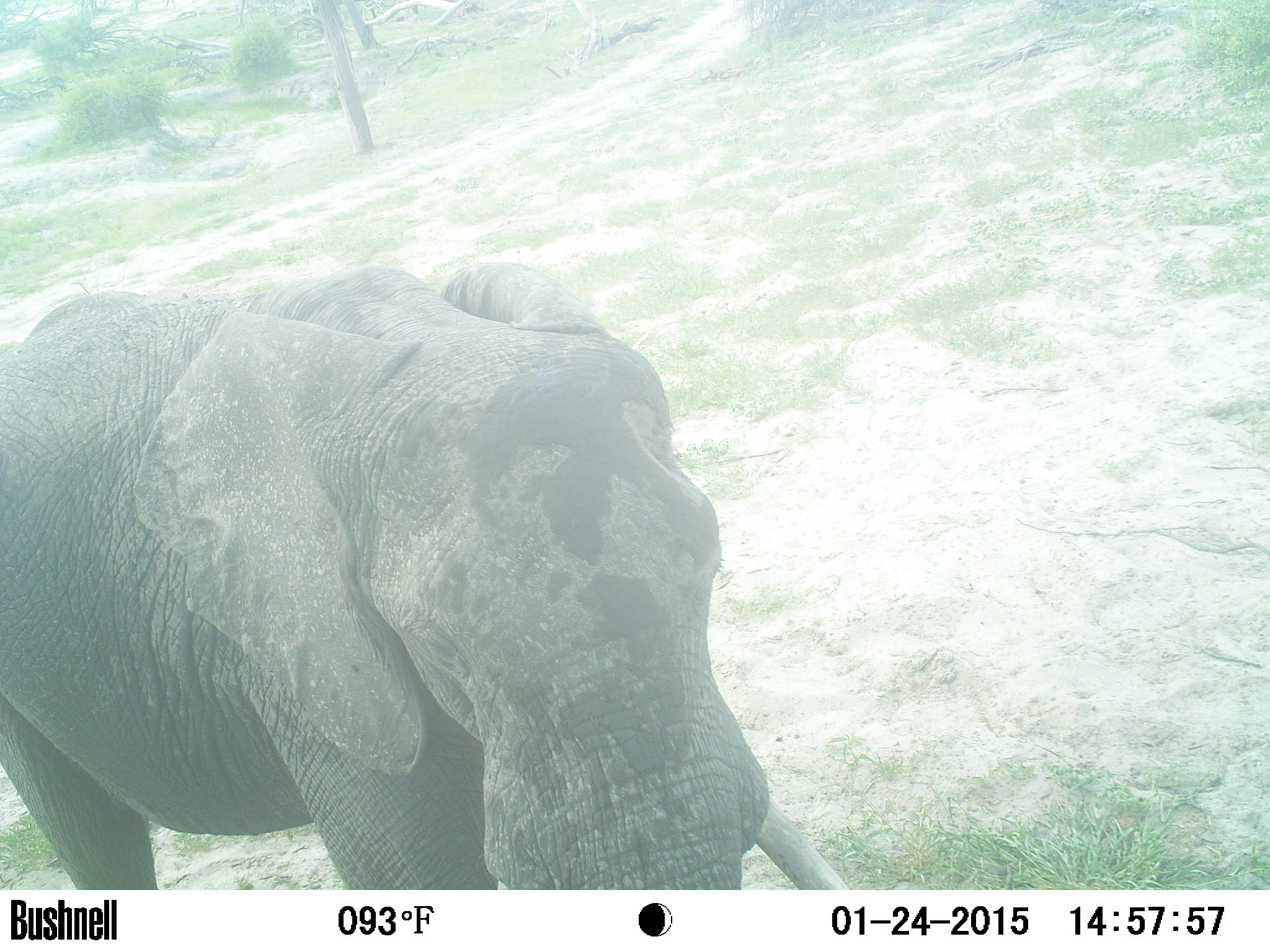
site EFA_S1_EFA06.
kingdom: Animalia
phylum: Chordata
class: Mammalia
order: Proboscidea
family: Elephantidae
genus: Loxodonta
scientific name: Loxodonta africana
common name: african bush elephant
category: elephant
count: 1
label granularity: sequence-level